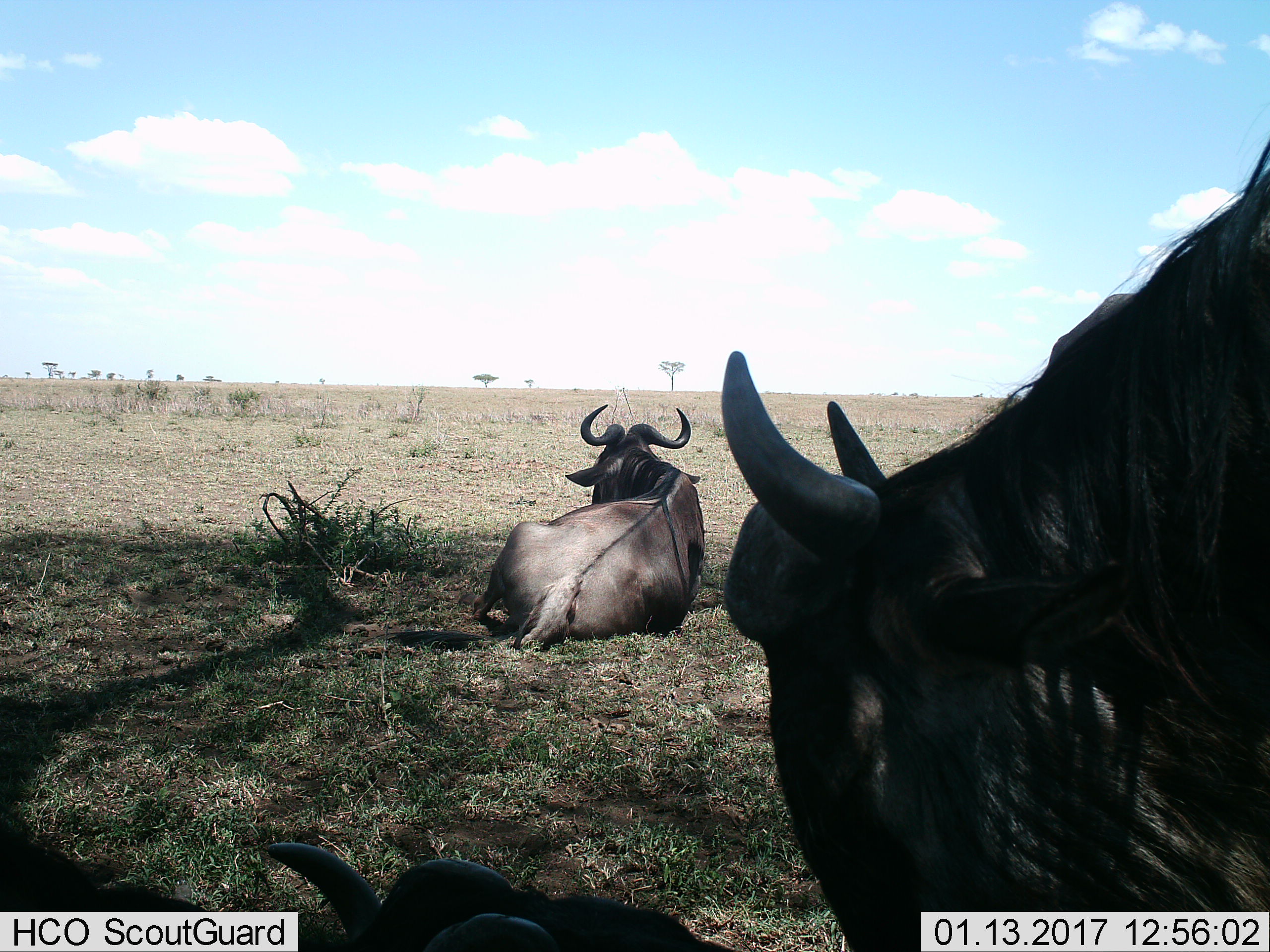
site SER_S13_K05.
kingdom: Animalia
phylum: Chordata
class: Mammalia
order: Artiodactyla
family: Bovidae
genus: Connochaetes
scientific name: Connochaetes taurinus taurinus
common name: blue wildebeest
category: wildebeestblue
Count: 3.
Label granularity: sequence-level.